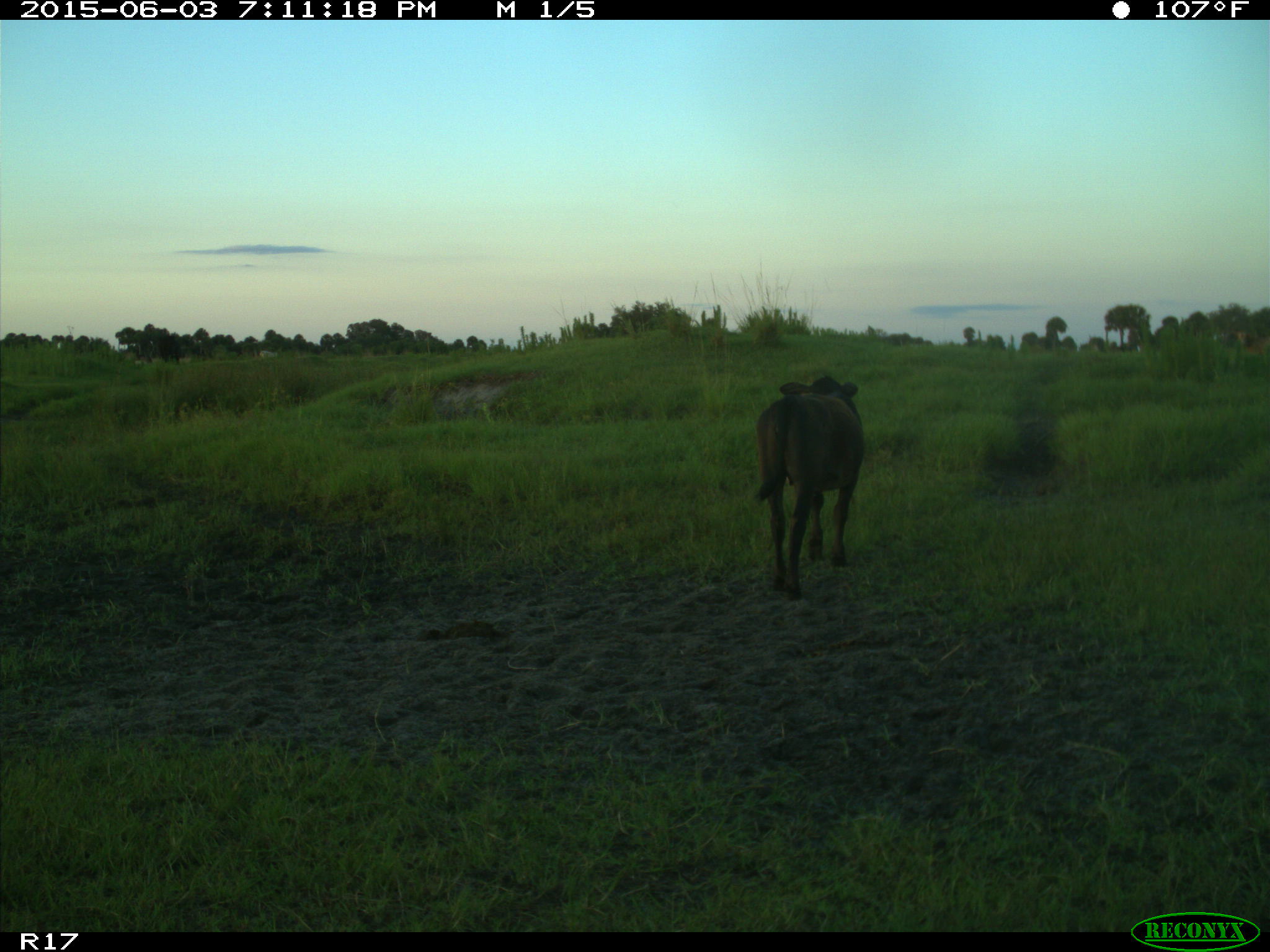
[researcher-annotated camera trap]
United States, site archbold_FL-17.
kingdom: Animalia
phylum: Chordata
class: Mammalia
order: Artiodactyla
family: Bovidae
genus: Bos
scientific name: Bos taurus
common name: domestic cow